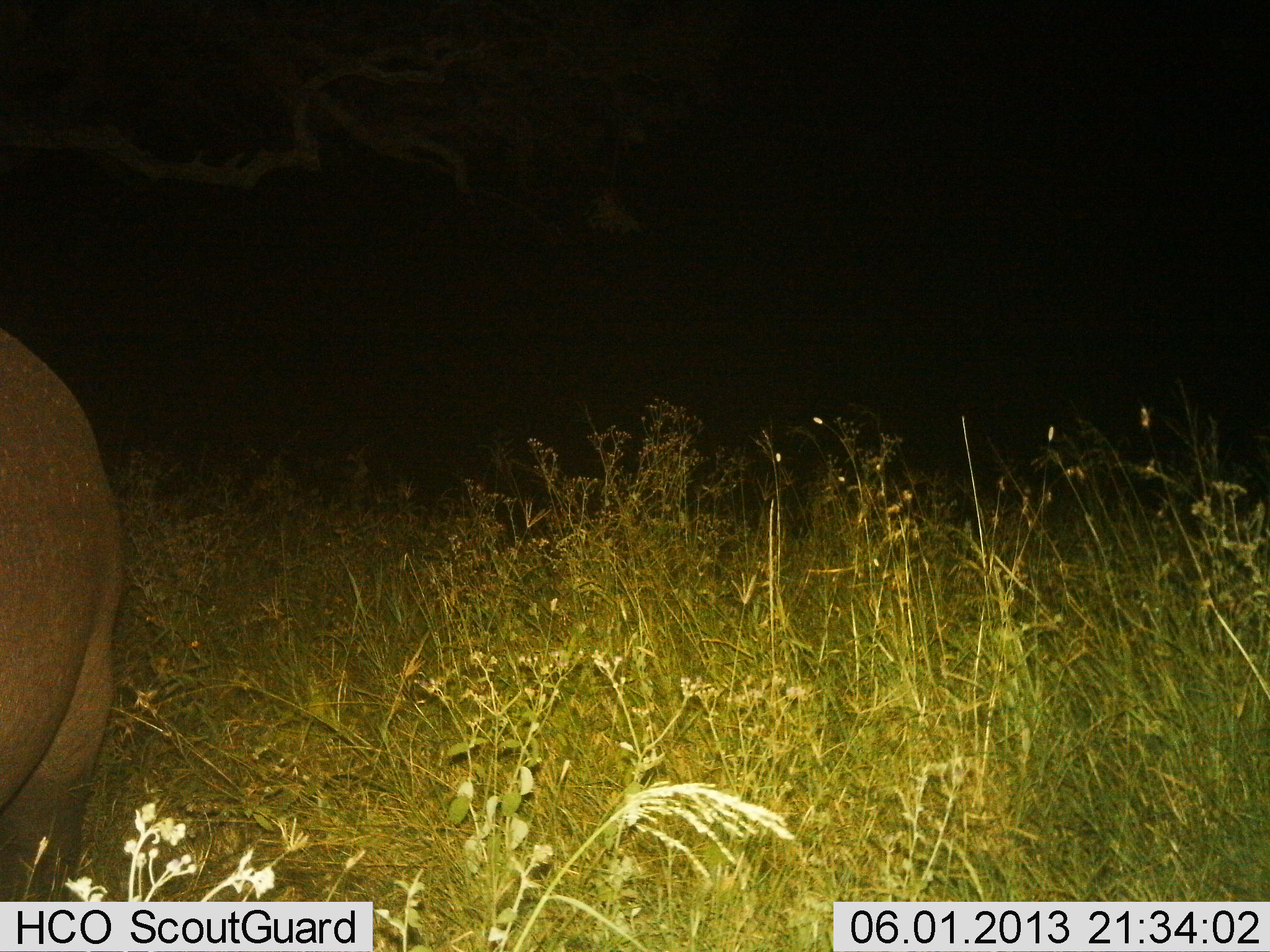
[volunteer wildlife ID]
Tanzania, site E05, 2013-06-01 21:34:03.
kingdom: Animalia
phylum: Chordata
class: Mammalia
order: Artiodactyla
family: Hippopotamidae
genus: Hippopotamus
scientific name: Hippopotamus amphibius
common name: hippopotamus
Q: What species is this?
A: Hippopotamus (Hippopotamus amphibius).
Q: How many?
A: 1.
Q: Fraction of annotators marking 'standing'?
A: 75%.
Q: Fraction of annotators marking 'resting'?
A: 0%.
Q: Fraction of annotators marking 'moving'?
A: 25%.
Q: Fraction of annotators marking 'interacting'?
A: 0%.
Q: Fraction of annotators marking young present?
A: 0%.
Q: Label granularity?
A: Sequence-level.